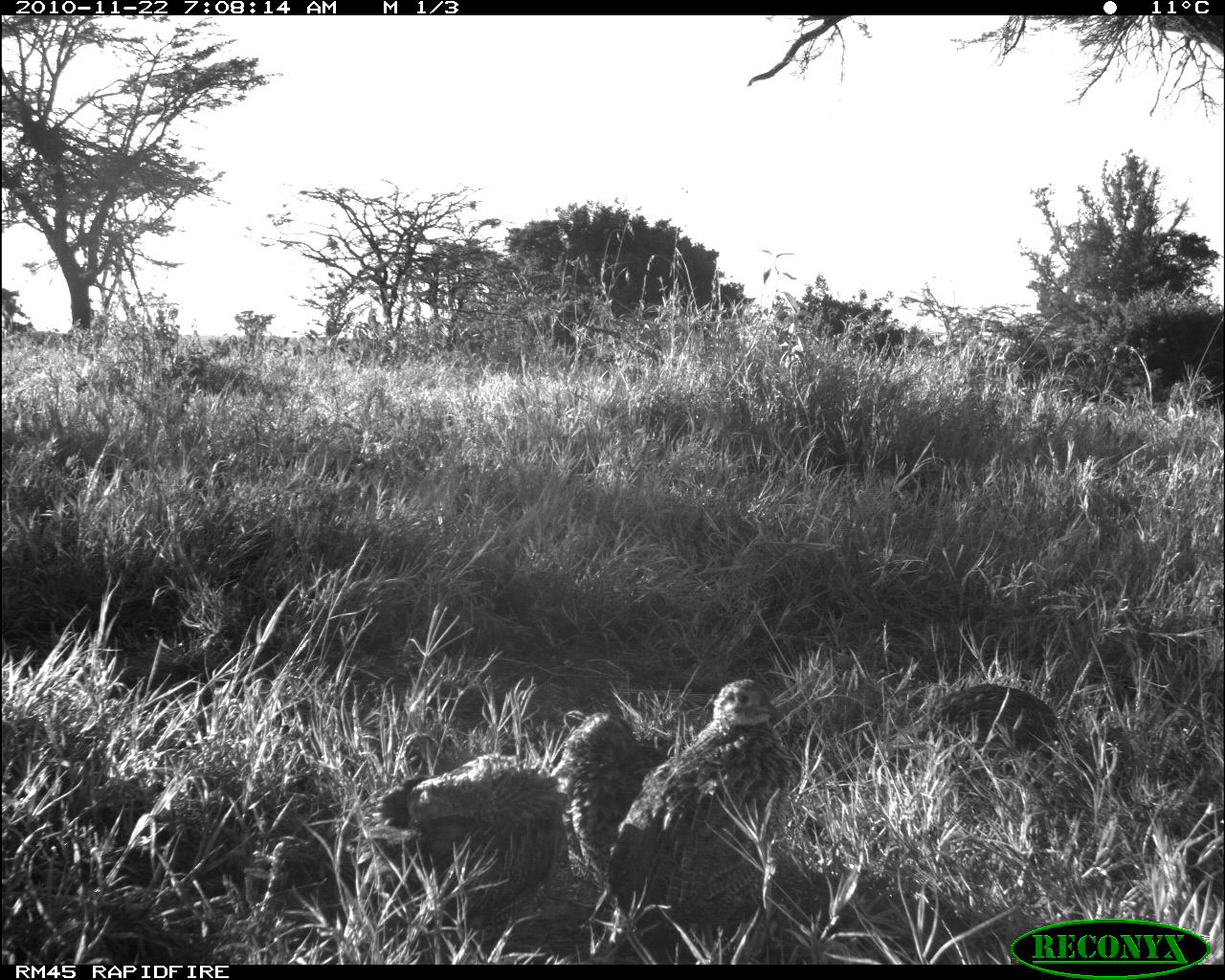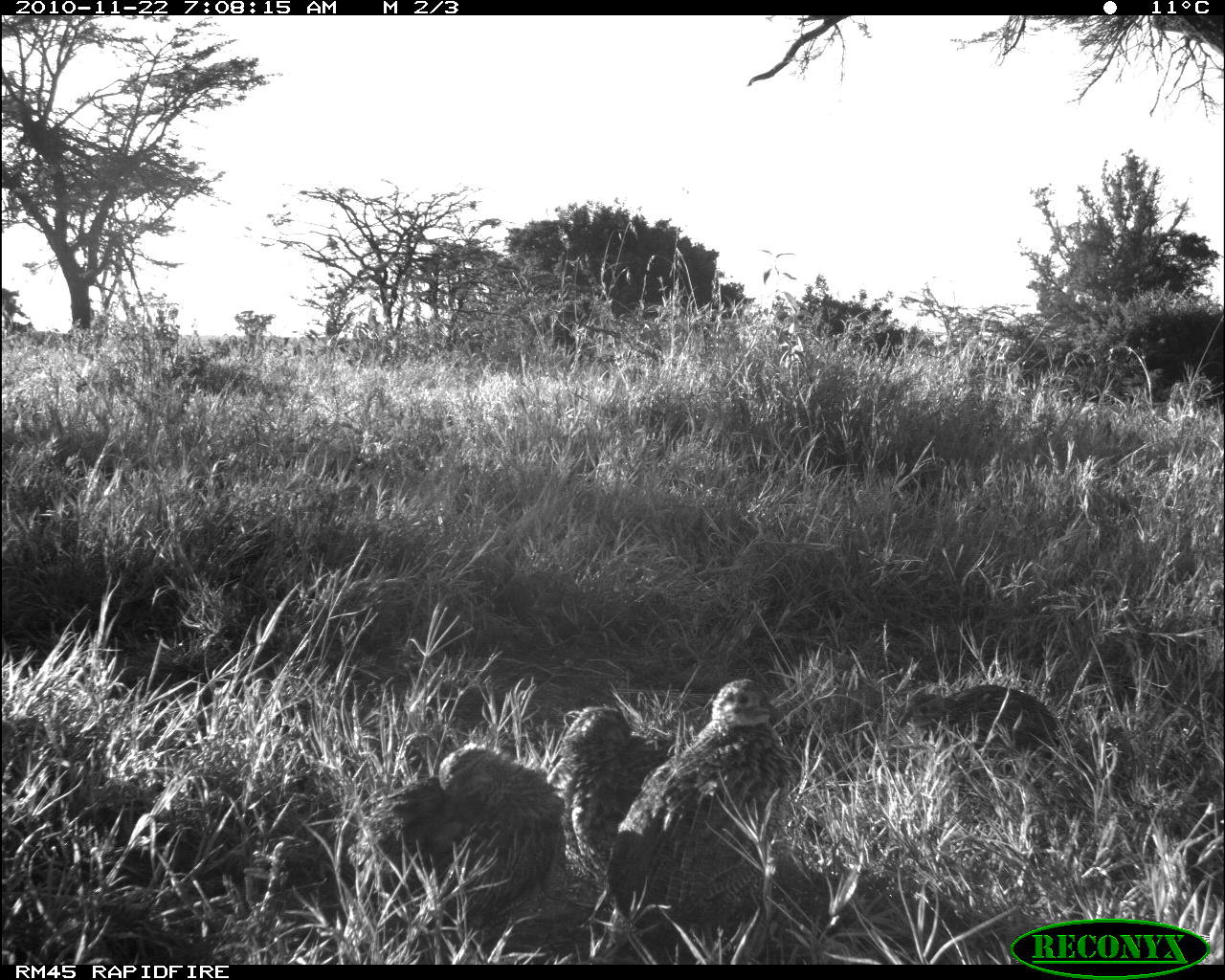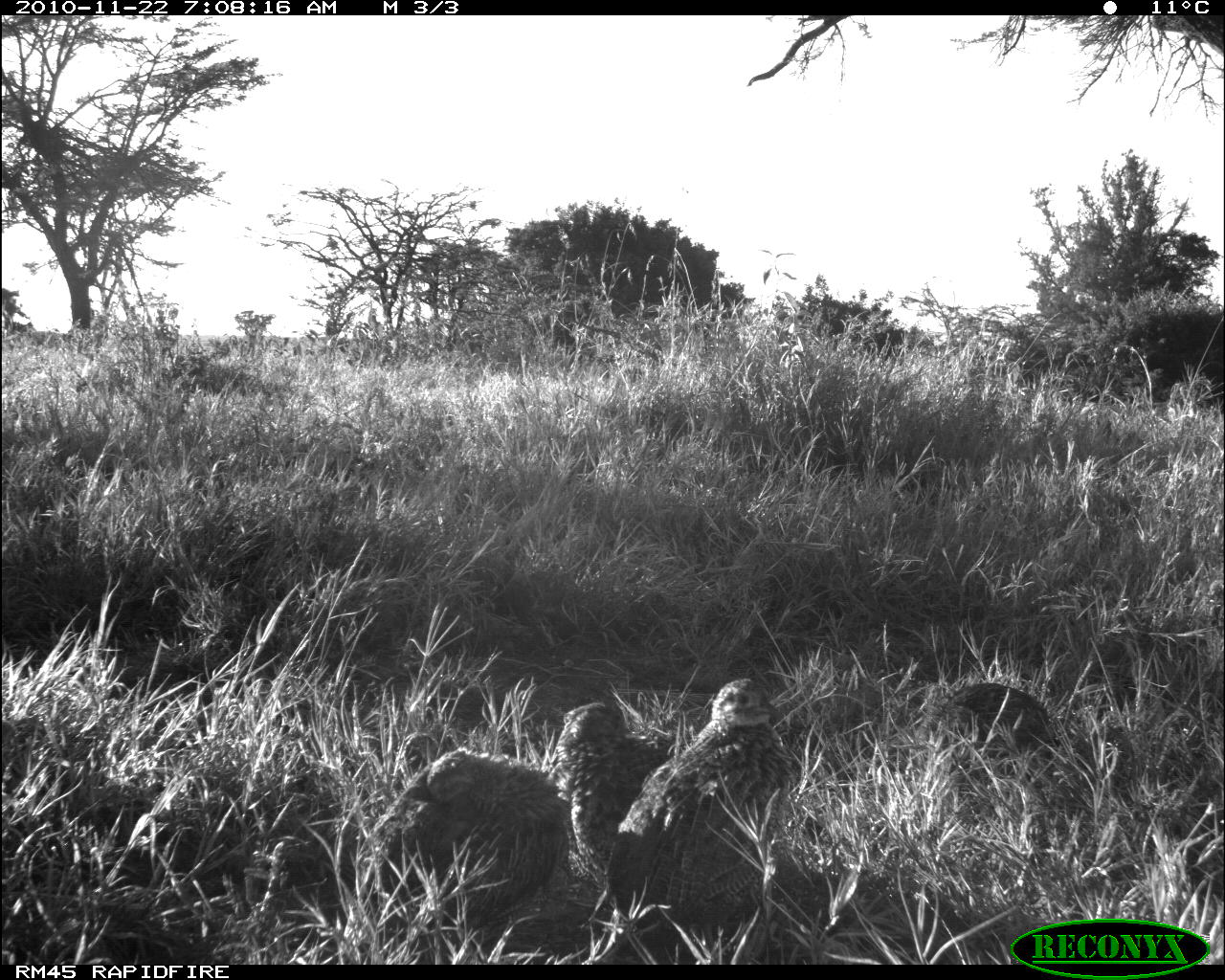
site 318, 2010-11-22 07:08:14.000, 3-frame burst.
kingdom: Animalia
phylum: Chordata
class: Aves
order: Galliformes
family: Phasianidae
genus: Pternistis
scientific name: Pternistis leucoscepus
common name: yellow-necked francolin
Pternistis leucoscepus (yellow-necked francolin), count 4.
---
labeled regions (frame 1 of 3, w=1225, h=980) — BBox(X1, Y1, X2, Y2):
pternistis leucoscepus: BBox(609, 678, 808, 925); BBox(359, 732, 567, 953); BBox(555, 705, 659, 868); BBox(915, 680, 1053, 746)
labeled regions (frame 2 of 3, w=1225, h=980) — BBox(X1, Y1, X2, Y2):
pternistis leucoscepus: BBox(605, 677, 801, 938); BBox(359, 727, 567, 954); BBox(555, 702, 669, 882); BBox(893, 680, 1053, 746)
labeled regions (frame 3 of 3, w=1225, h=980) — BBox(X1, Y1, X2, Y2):
pternistis leucoscepus: BBox(605, 677, 797, 946); BBox(359, 727, 567, 954); BBox(548, 699, 673, 915); BBox(866, 680, 1053, 746)